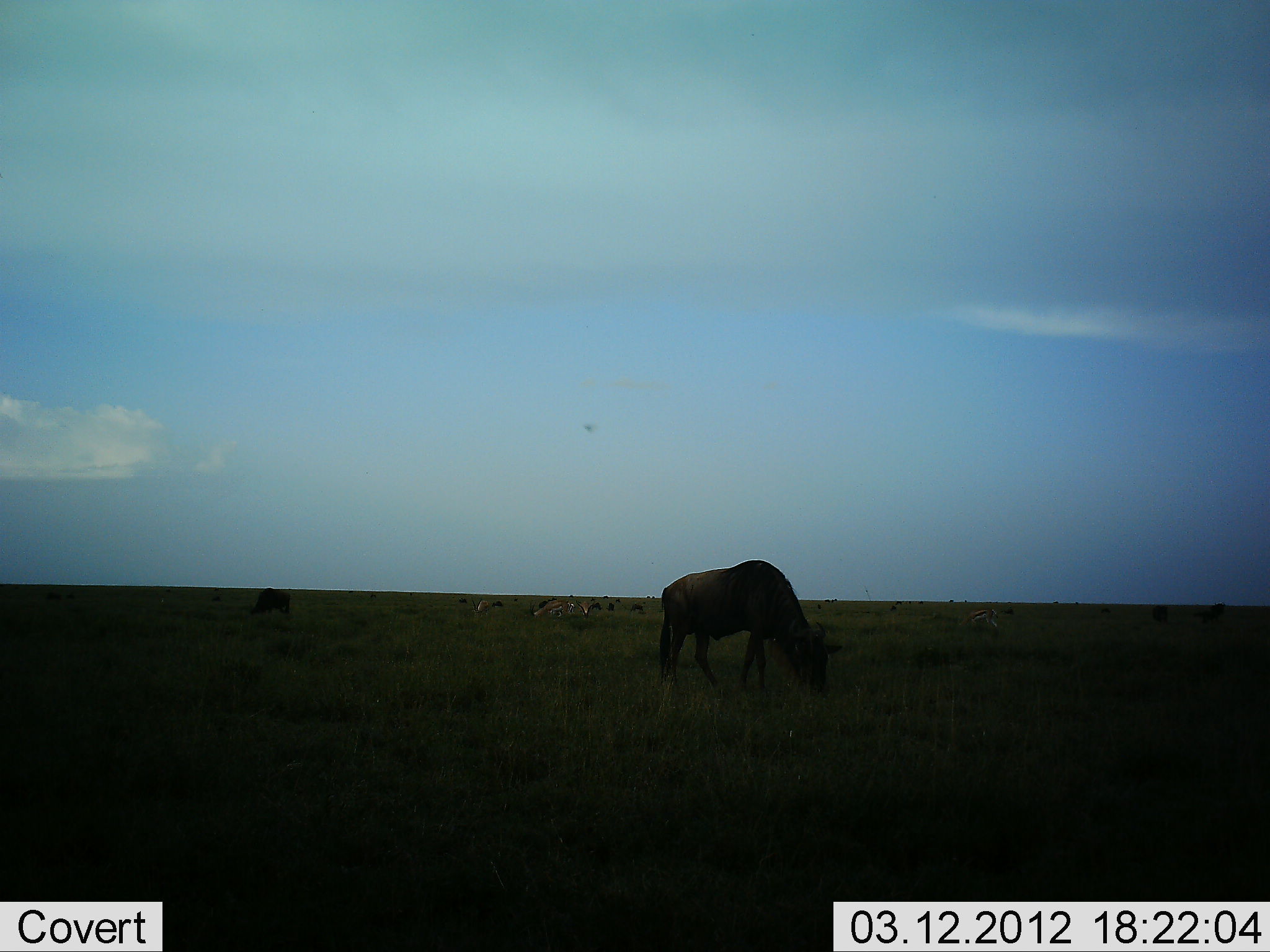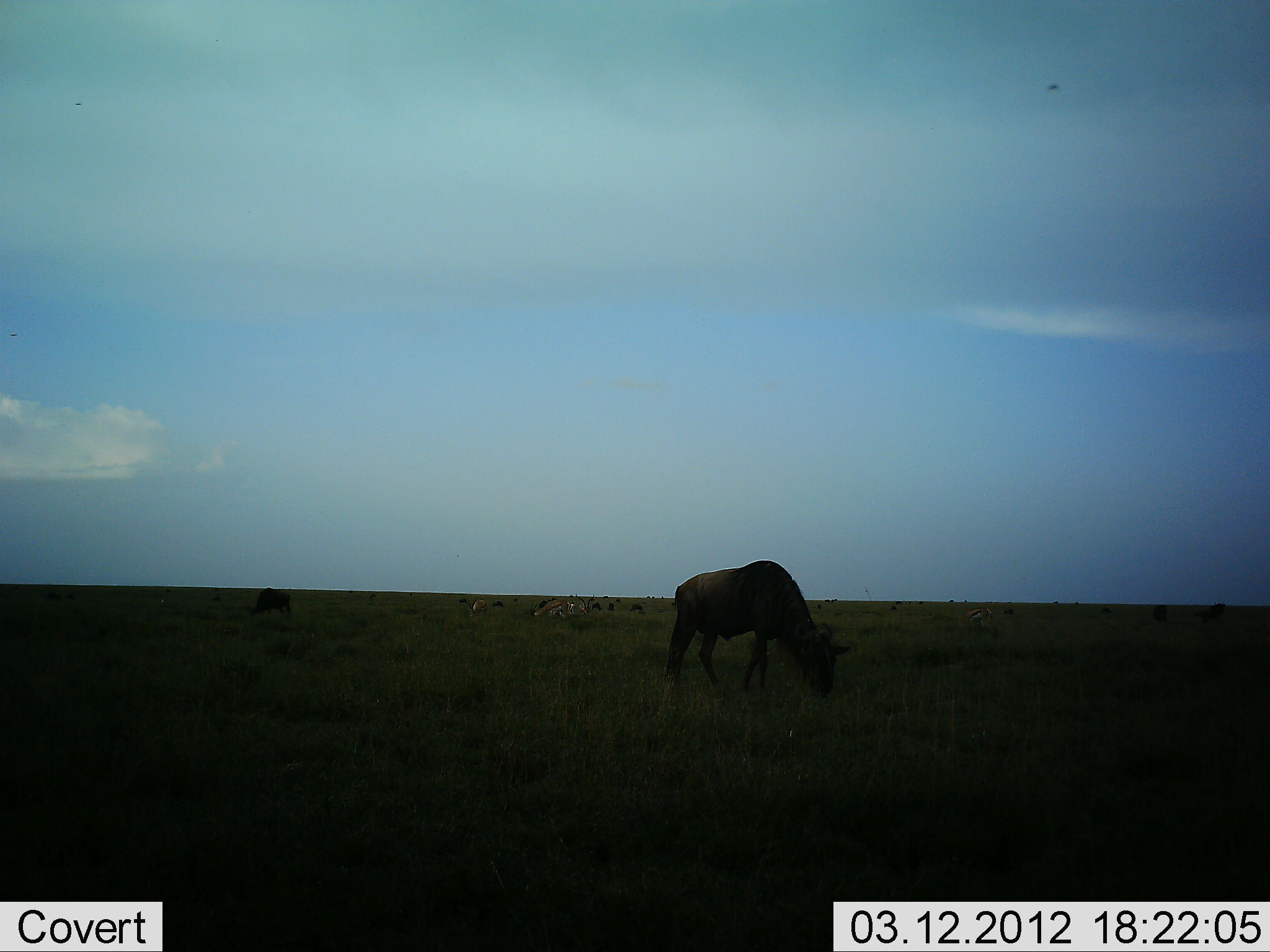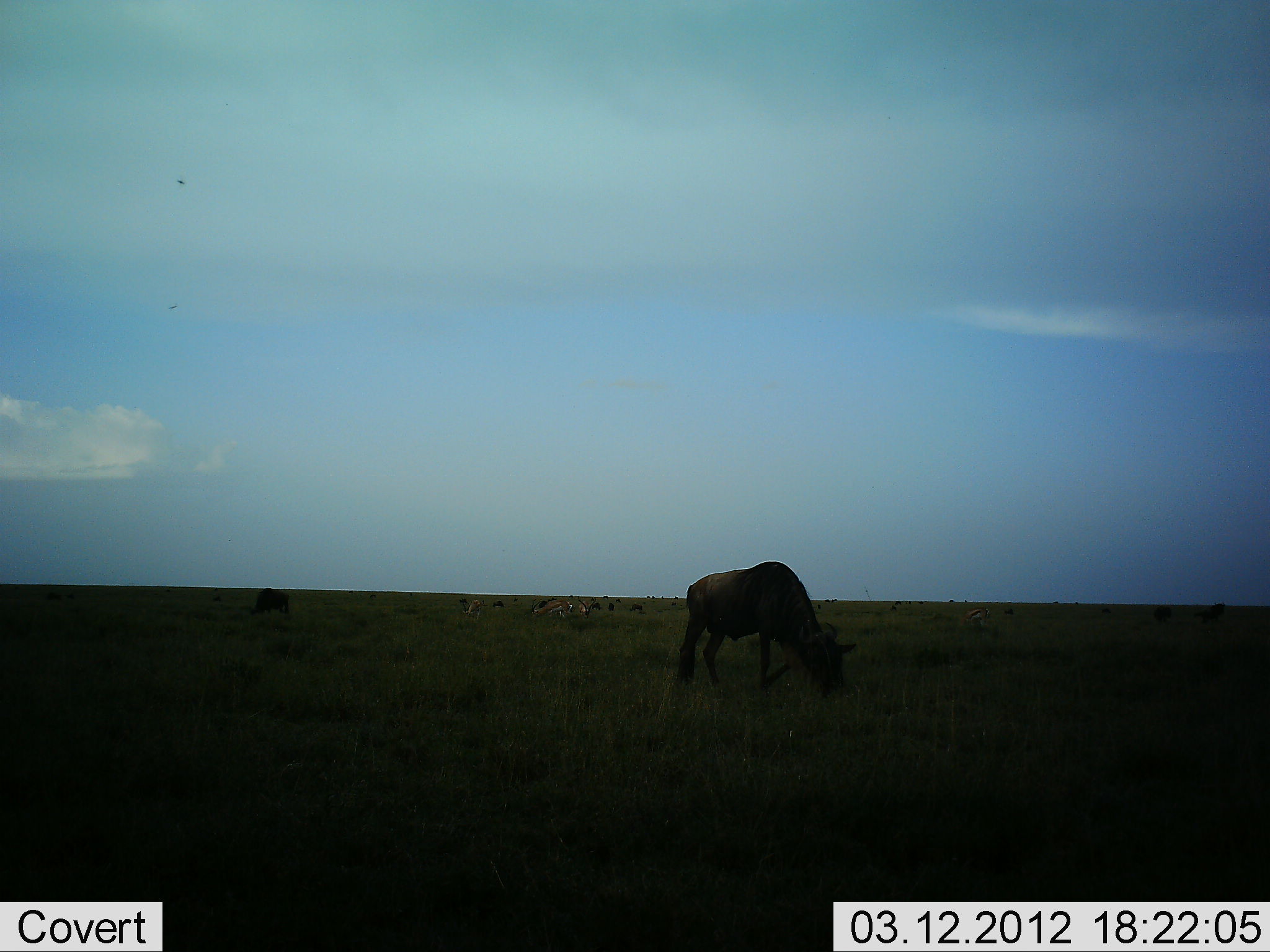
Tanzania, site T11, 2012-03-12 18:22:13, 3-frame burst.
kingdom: Animalia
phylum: Chordata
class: Mammalia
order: Artiodactyla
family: Bovidae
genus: Connochaetes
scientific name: Connochaetes taurinus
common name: blue wildebeest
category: wildebeest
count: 2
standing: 11%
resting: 0%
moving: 0%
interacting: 0%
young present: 0%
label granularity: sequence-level